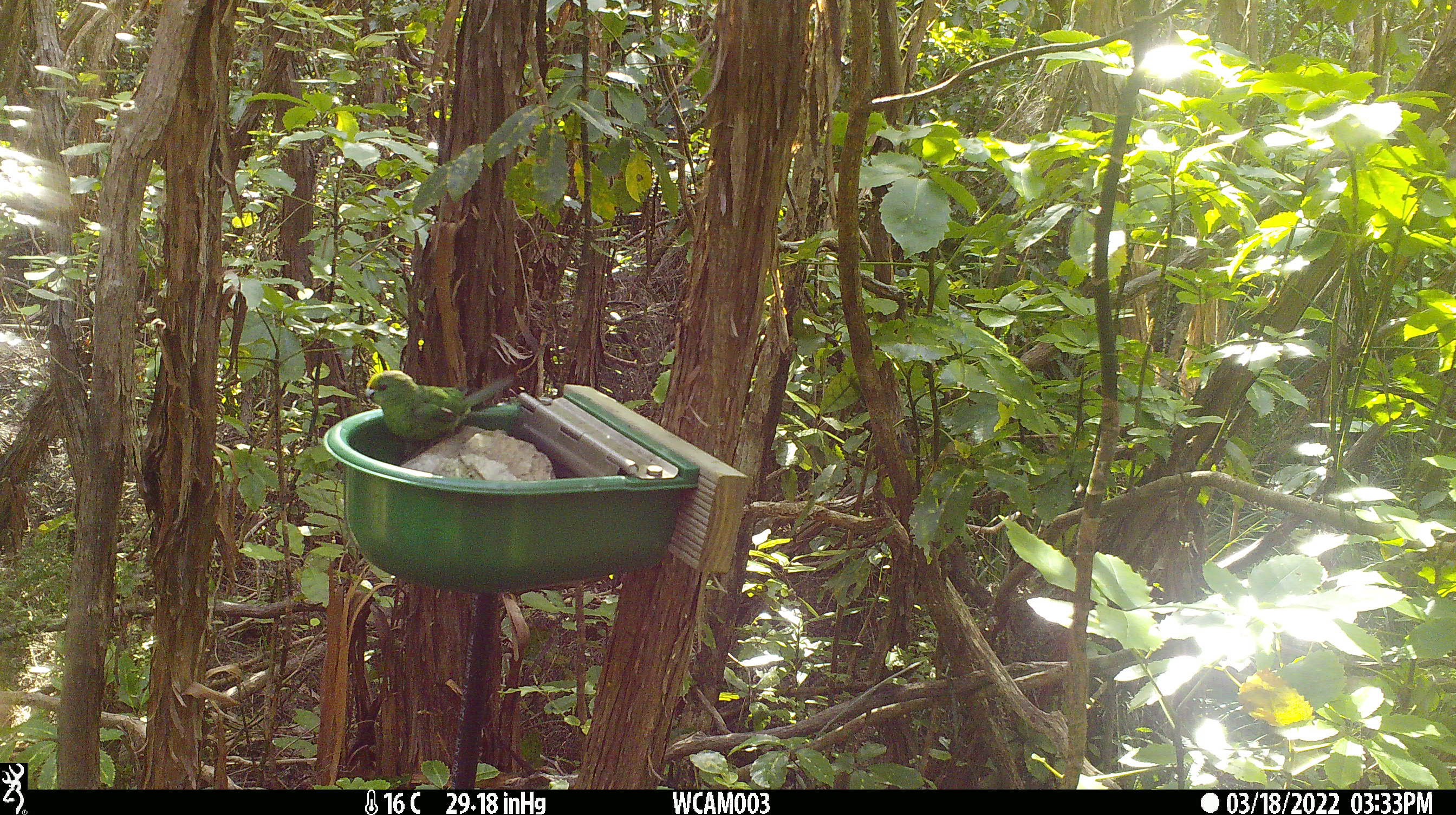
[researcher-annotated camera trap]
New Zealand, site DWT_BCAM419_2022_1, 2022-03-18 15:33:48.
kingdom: Animalia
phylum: Chordata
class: Aves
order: Psittaciformes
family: Psittaculidae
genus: Cyanoramphus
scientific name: Cyanoramphus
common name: parakeet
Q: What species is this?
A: Parakeet (Cyanoramphus).